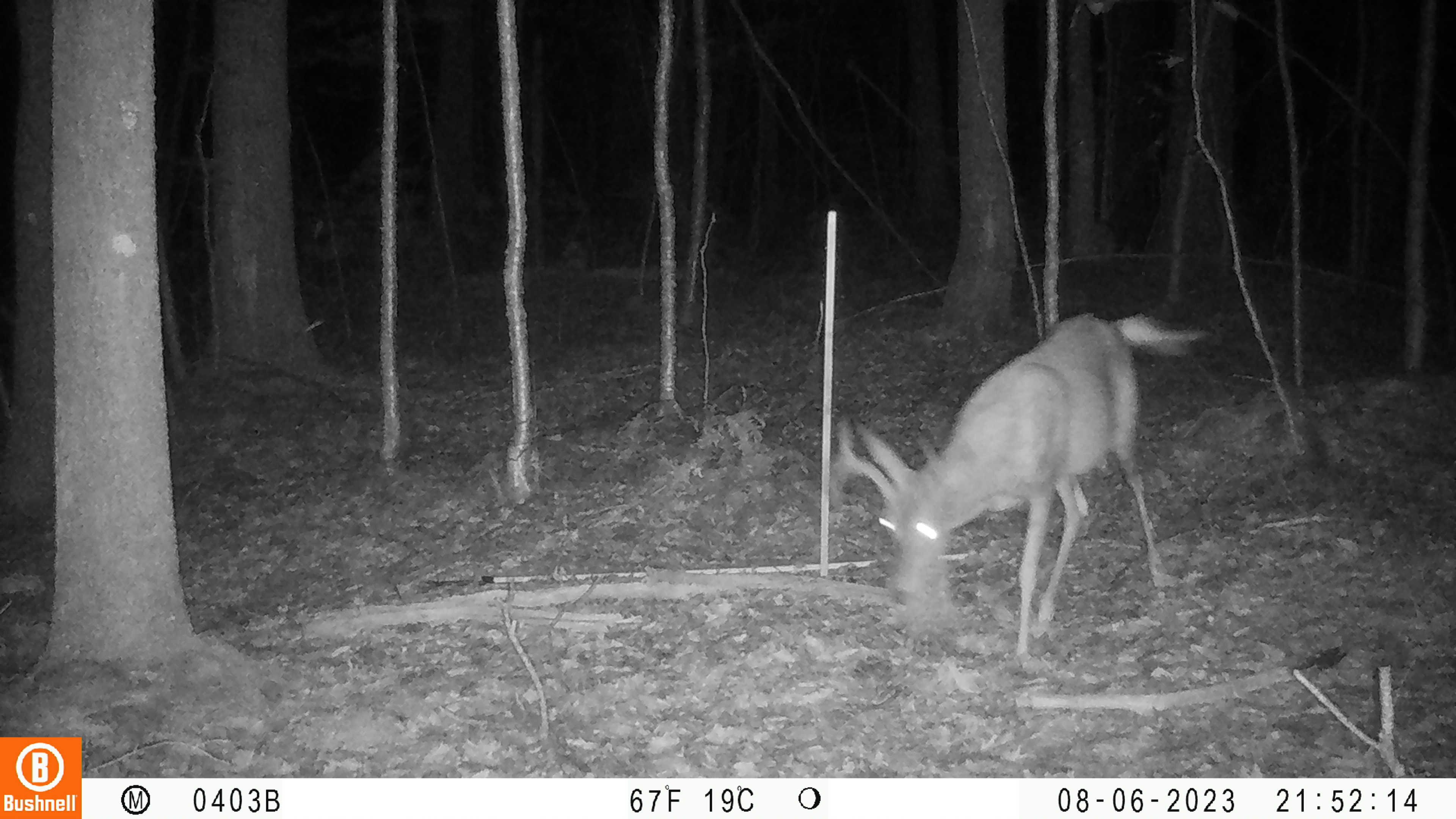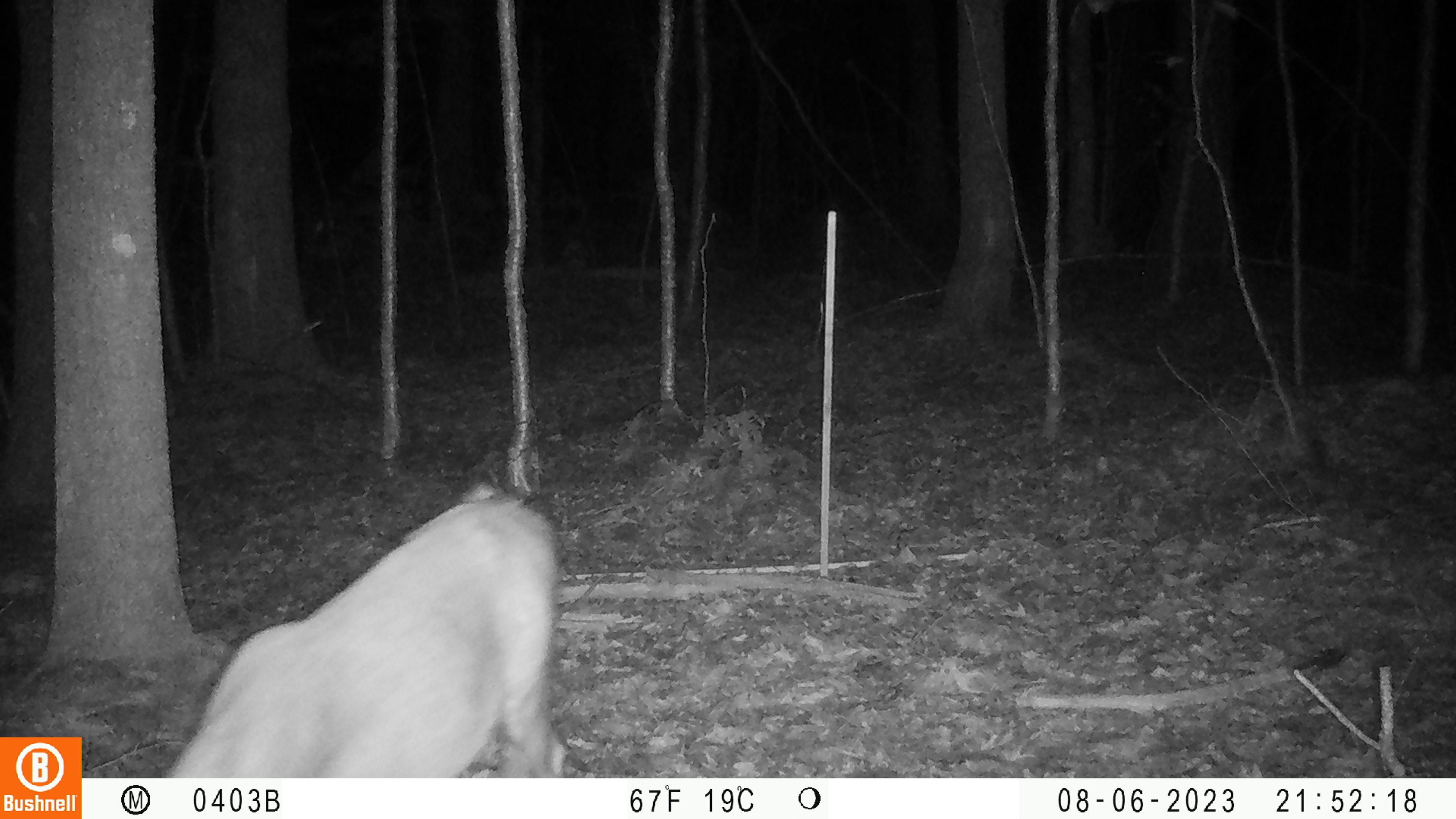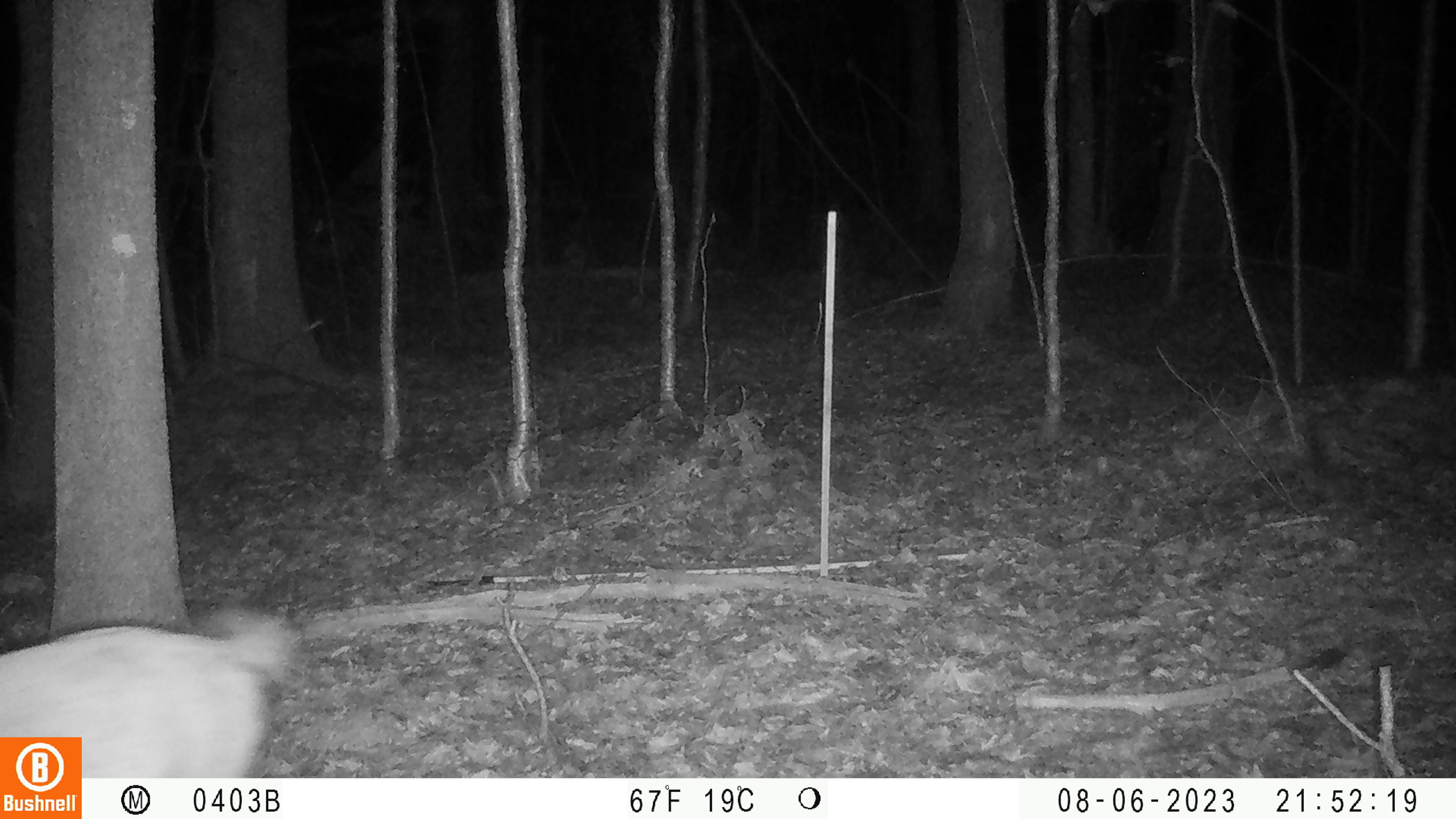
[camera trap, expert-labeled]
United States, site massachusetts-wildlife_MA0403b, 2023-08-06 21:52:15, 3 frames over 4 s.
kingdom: Animalia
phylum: Chordata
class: Mammalia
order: Artiodactyla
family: Cervidae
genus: Odocoileus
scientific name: Odocoileus virginianus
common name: white-tailed deer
White-tailed deer (Odocoileus virginianus).